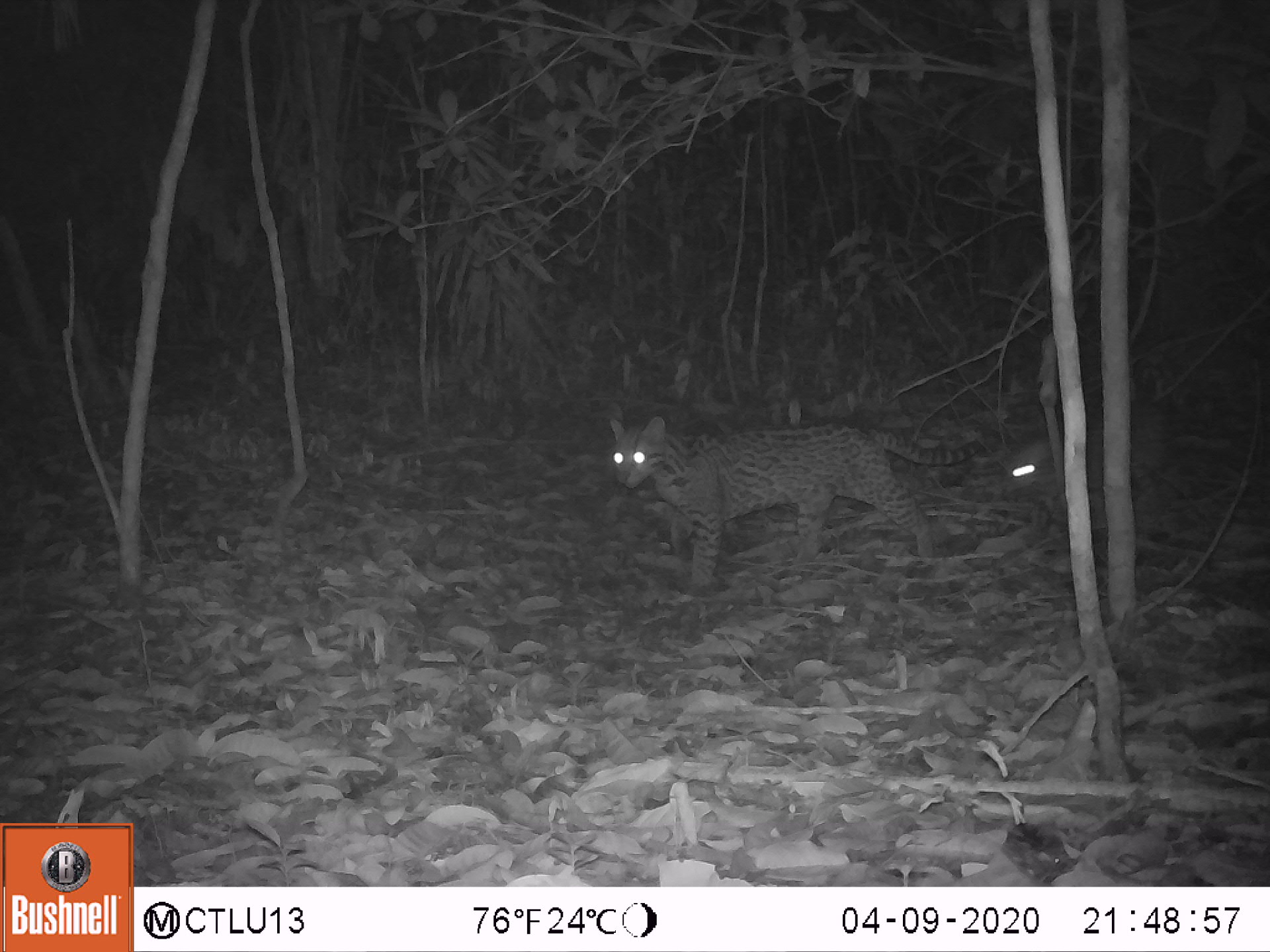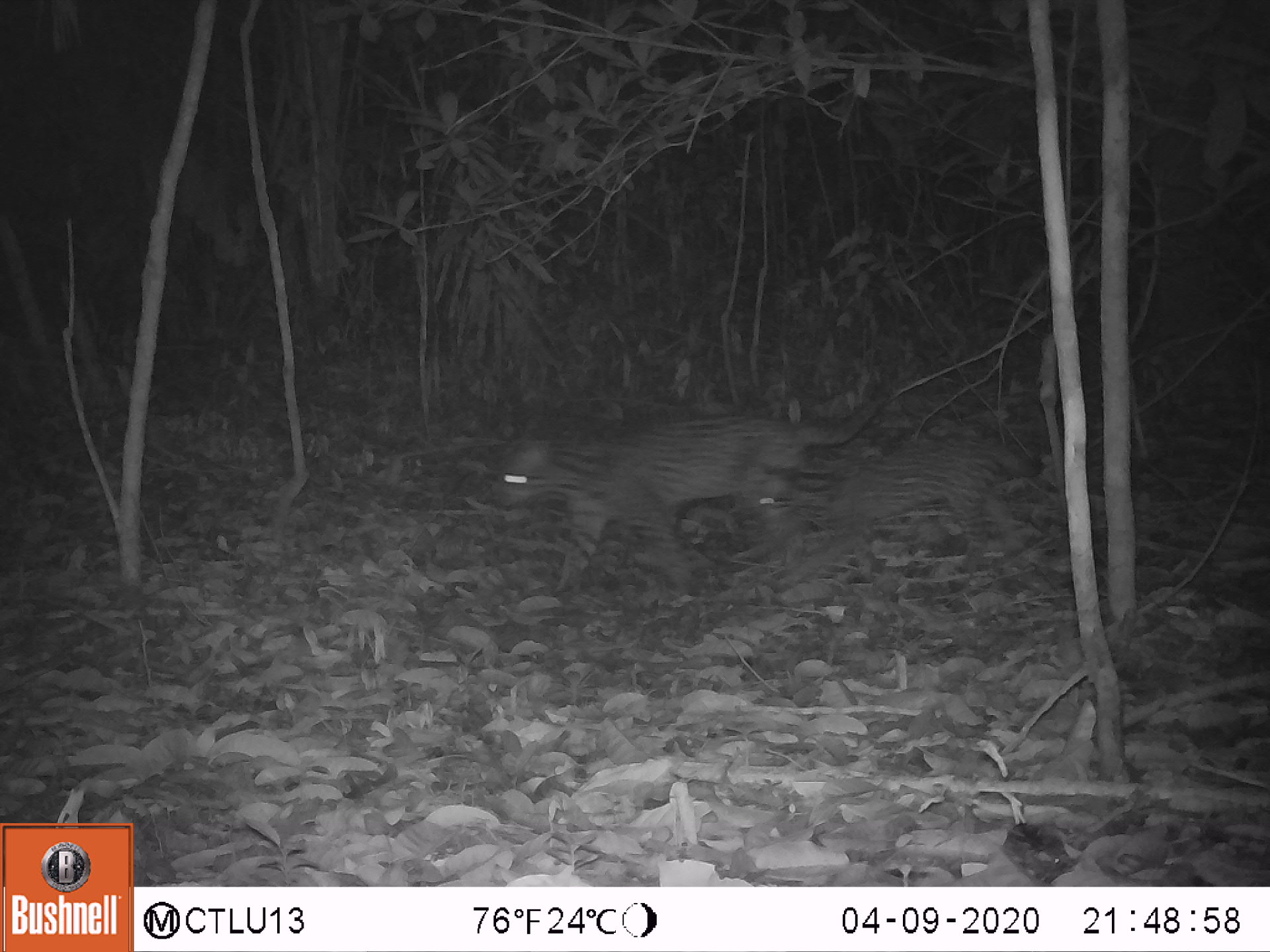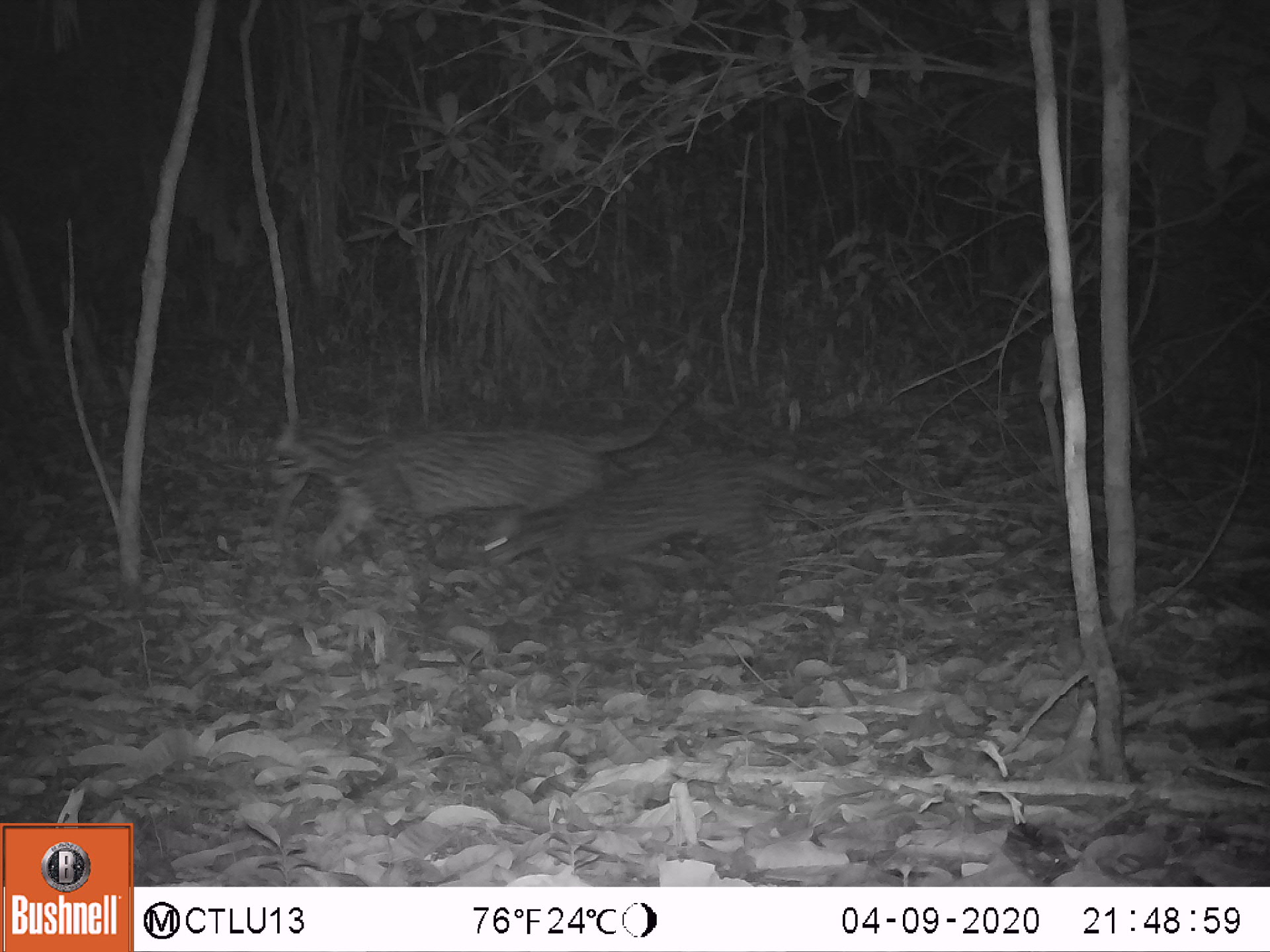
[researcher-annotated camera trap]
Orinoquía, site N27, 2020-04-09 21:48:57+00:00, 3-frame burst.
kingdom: Animalia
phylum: Chordata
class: Mammalia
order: Carnivora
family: Felidae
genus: Leopardus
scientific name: Leopardus pardalis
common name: ocelot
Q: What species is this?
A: Ocelot (Leopardus pardalis).